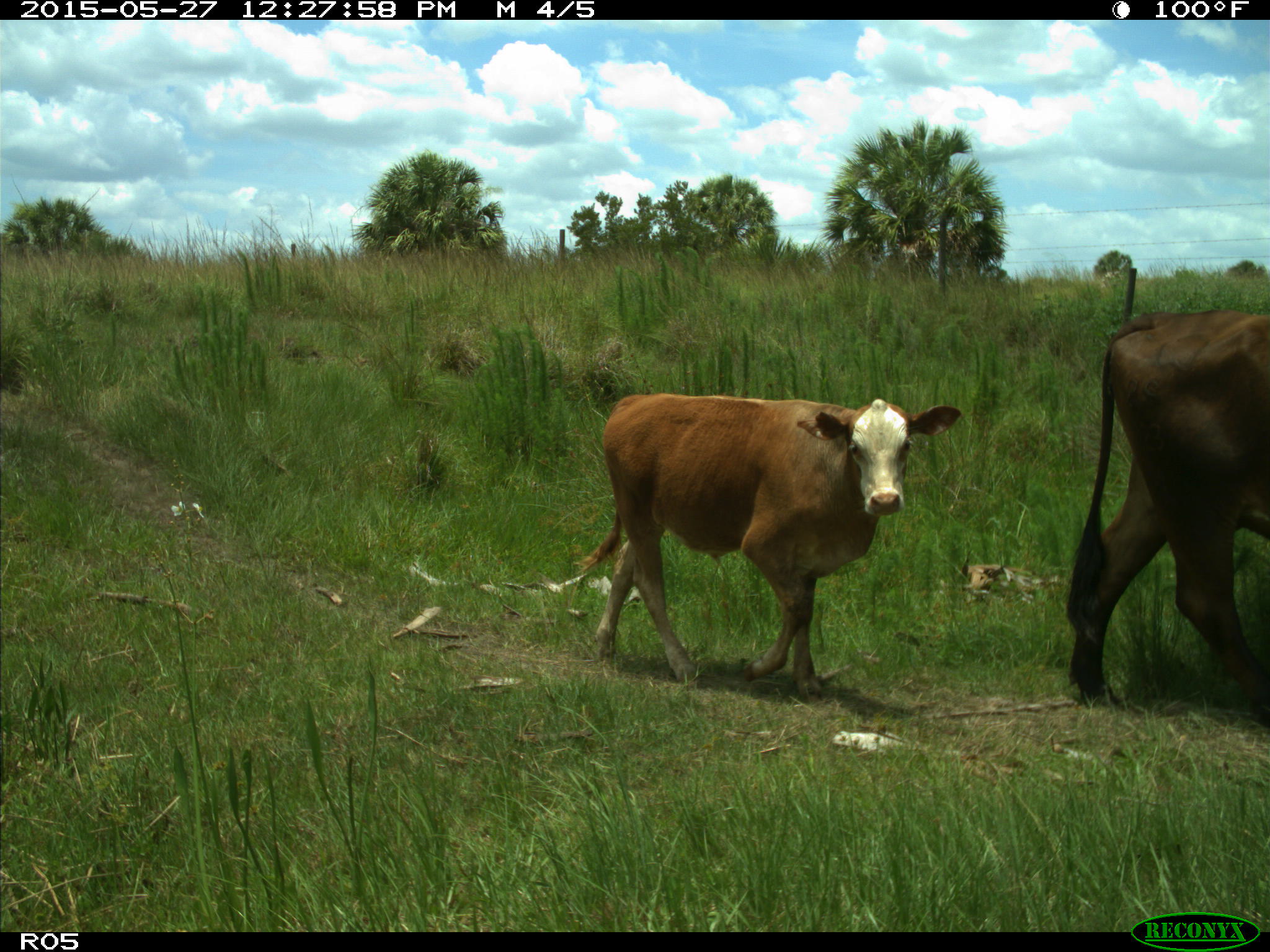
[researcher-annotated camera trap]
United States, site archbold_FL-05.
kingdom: Animalia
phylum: Chordata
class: Mammalia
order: Artiodactyla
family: Bovidae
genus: Bos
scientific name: Bos taurus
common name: domestic cow